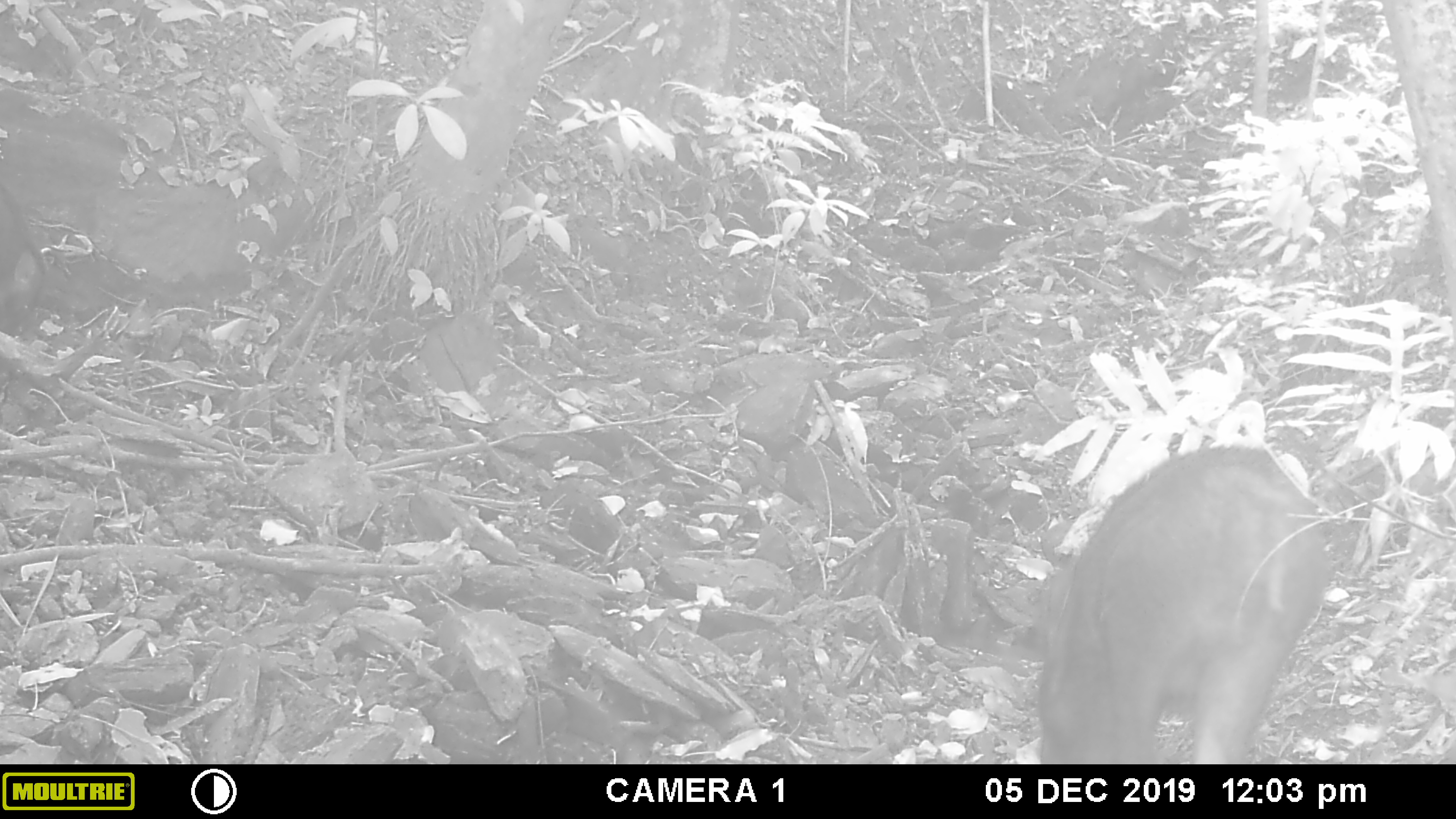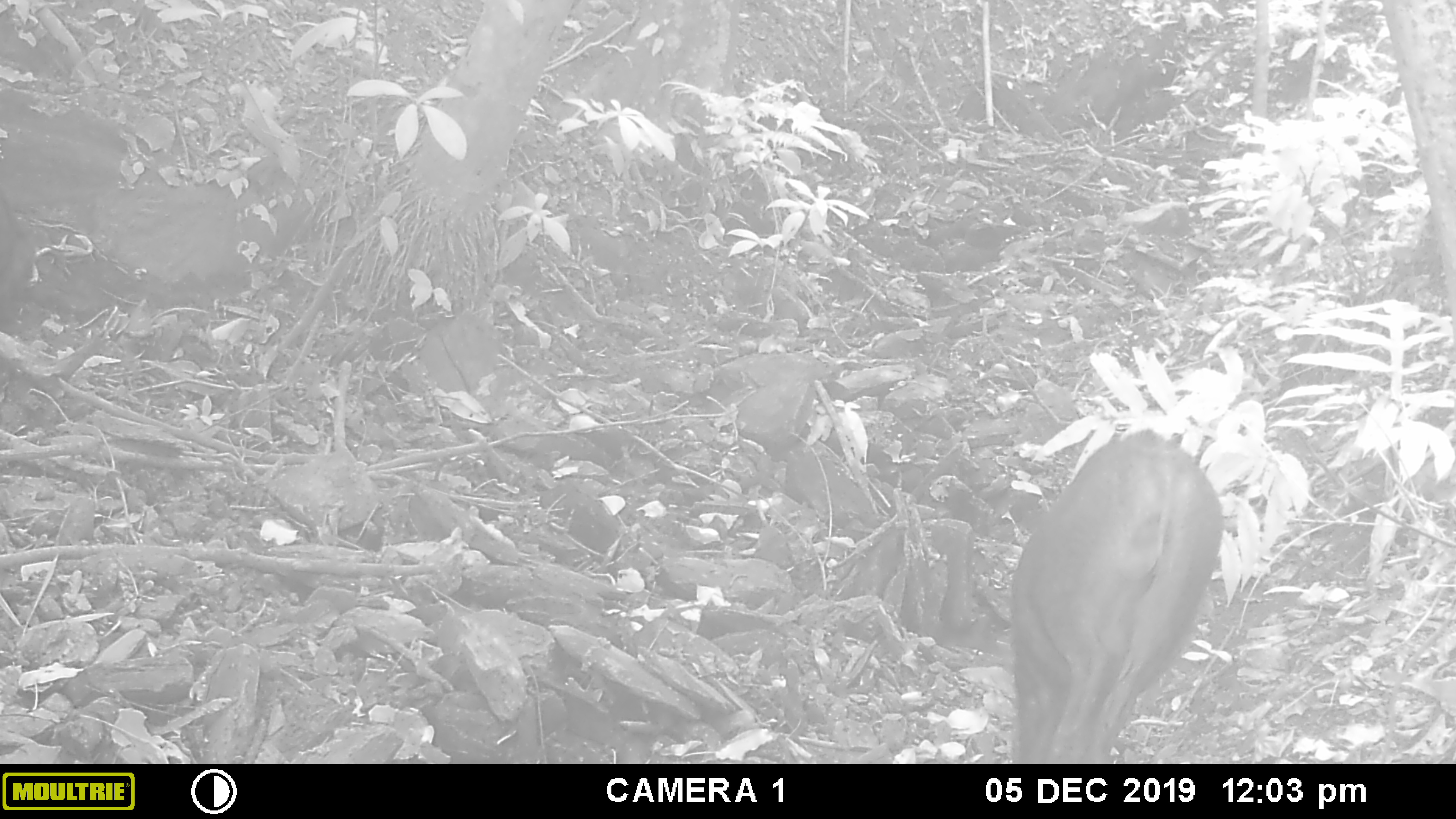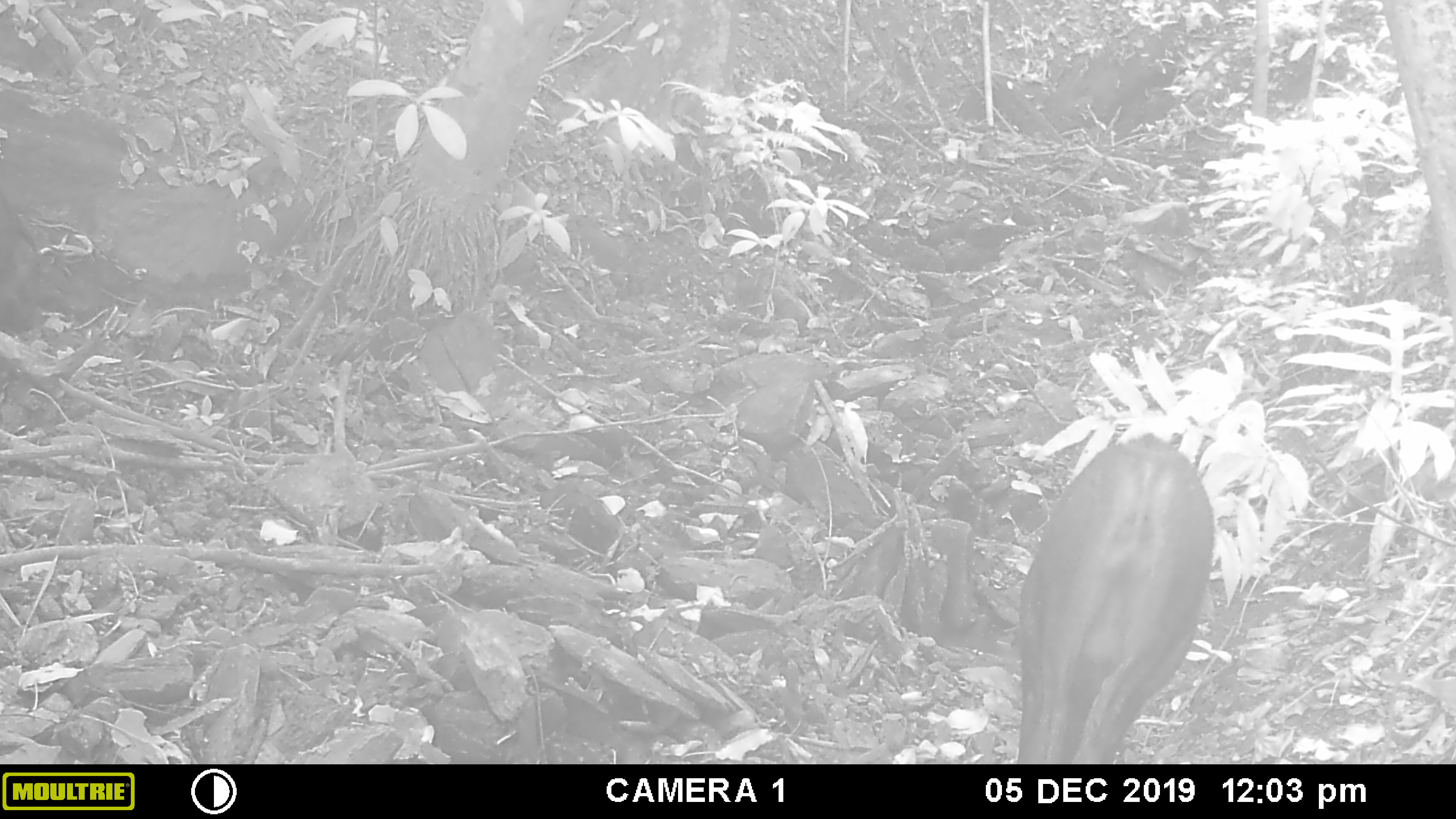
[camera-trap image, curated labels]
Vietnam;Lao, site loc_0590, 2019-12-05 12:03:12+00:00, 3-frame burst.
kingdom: Animalia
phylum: Chordata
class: Mammalia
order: Artiodactyla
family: Suidae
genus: Sus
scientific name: Sus scrofa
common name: eurasian wild pig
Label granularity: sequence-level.